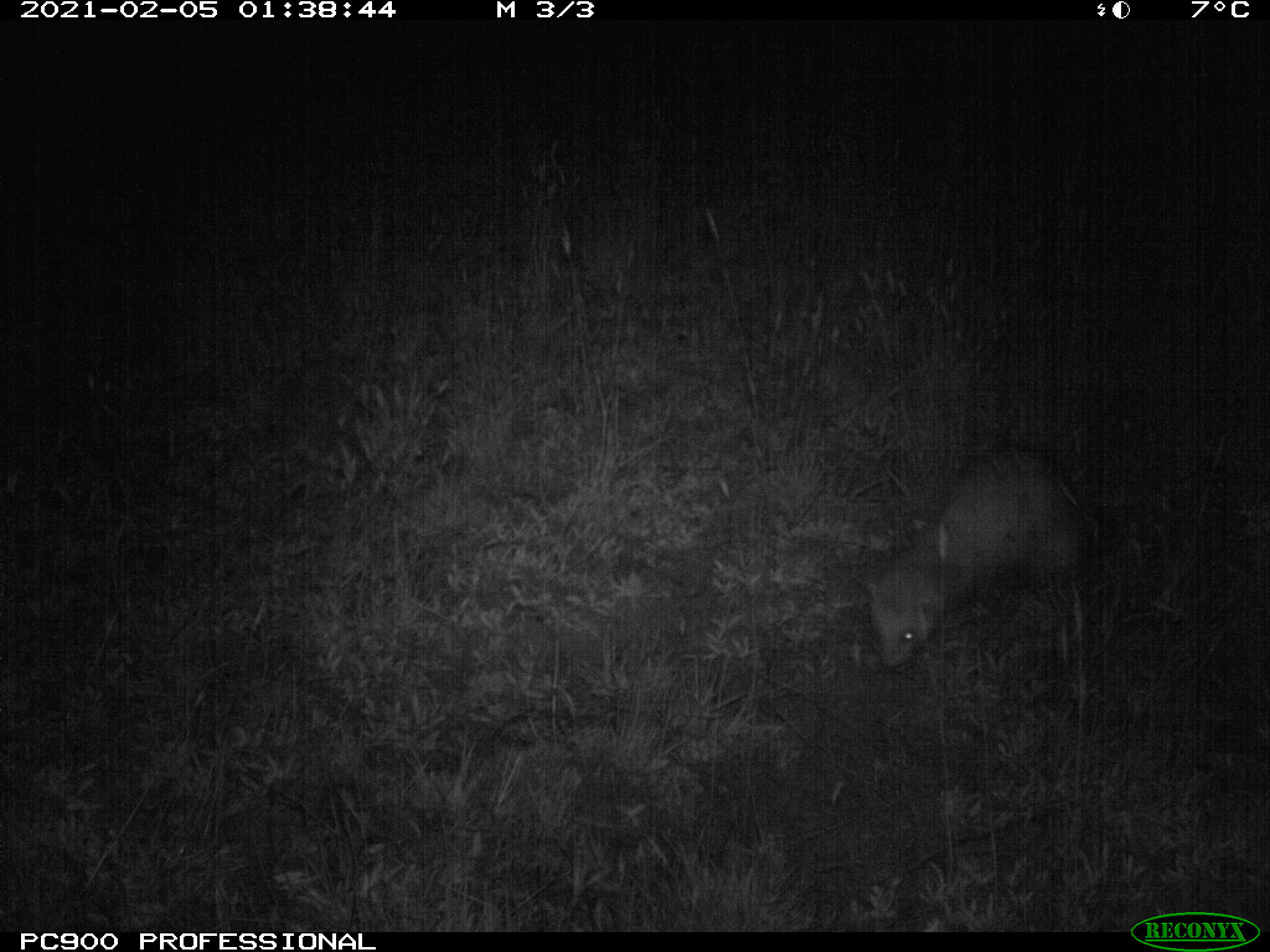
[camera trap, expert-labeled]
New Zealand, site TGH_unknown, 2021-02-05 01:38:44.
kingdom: Animalia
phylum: Chordata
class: Mammalia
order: Carnivora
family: Mustelidae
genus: Mustela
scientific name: Mustela furo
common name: ferret